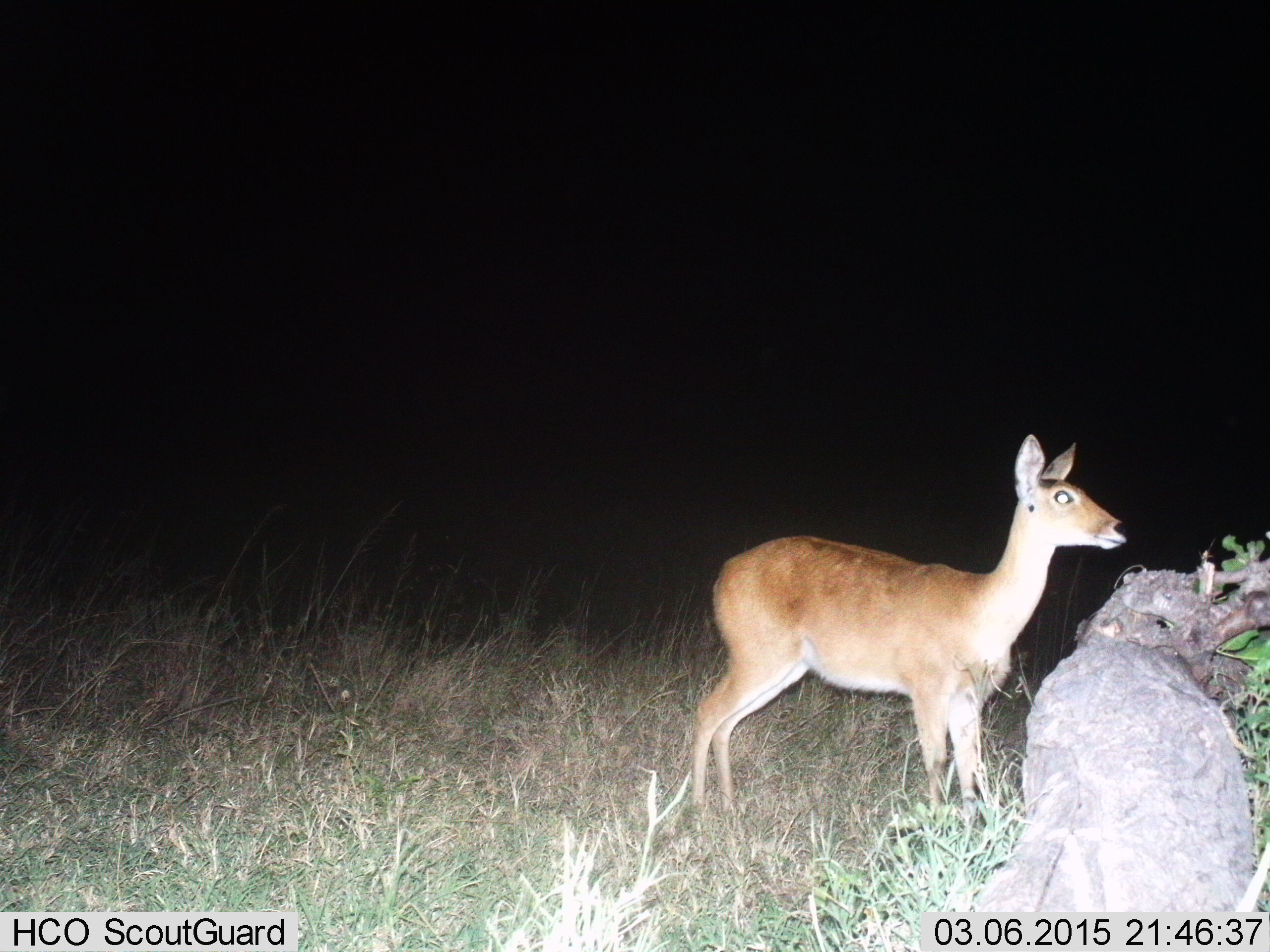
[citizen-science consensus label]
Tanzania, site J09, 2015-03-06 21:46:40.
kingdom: Animalia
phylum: Chordata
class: Mammalia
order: Artiodactyla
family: Bovidae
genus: Redunca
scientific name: Redunca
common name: reedbuck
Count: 1.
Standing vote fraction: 100%.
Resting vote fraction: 0%.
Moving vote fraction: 0%.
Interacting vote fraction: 0%.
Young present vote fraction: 0%.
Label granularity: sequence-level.